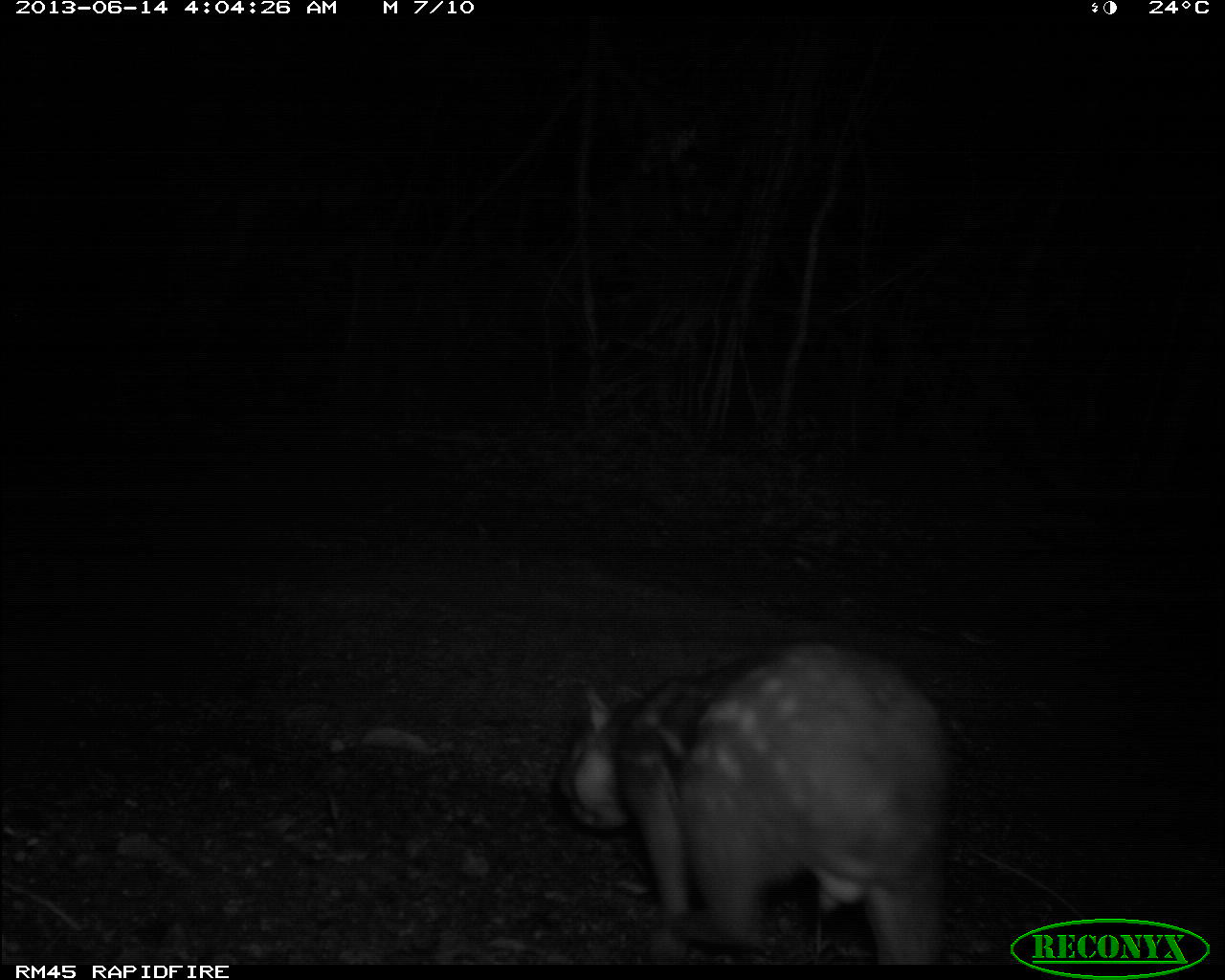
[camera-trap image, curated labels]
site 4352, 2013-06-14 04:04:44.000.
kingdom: Animalia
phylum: Chordata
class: Mammalia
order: Rodentia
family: Cuniculidae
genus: Cuniculus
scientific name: Cuniculus paca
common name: spotted paca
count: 1